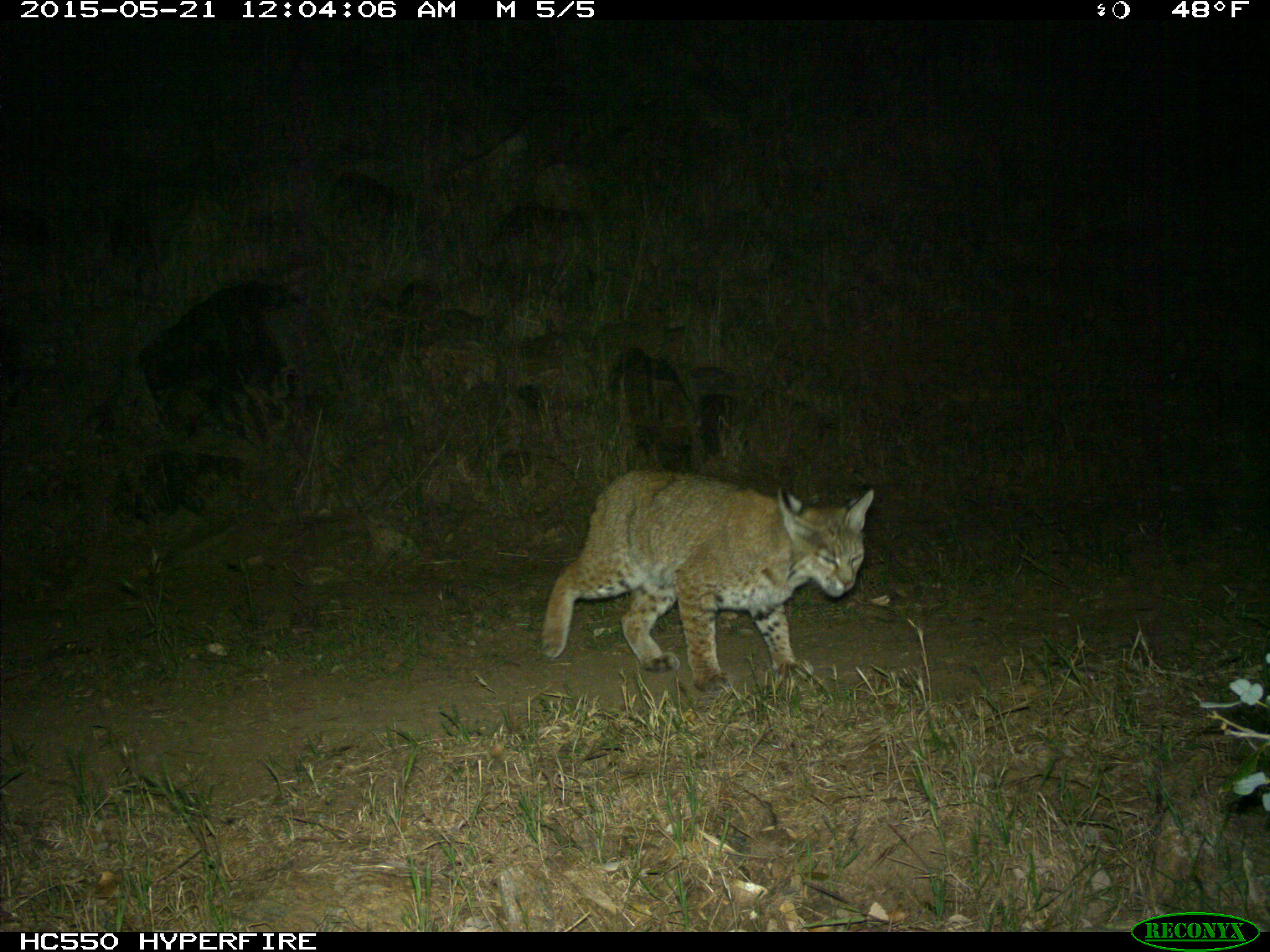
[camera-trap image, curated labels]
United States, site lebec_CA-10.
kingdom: Animalia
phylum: Chordata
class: Mammalia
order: Carnivora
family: Felidae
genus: Lynx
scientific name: Lynx rufus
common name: bobcat